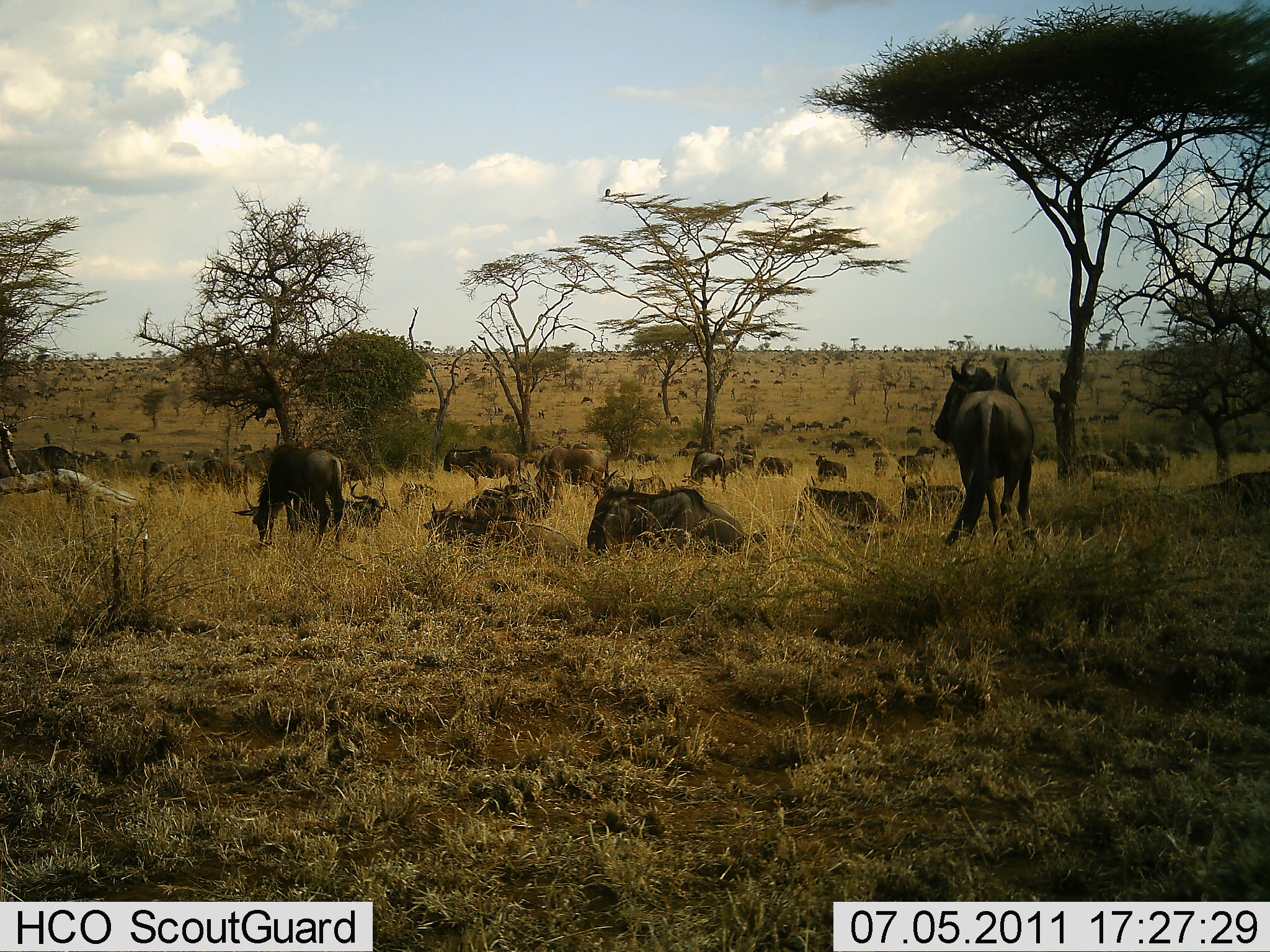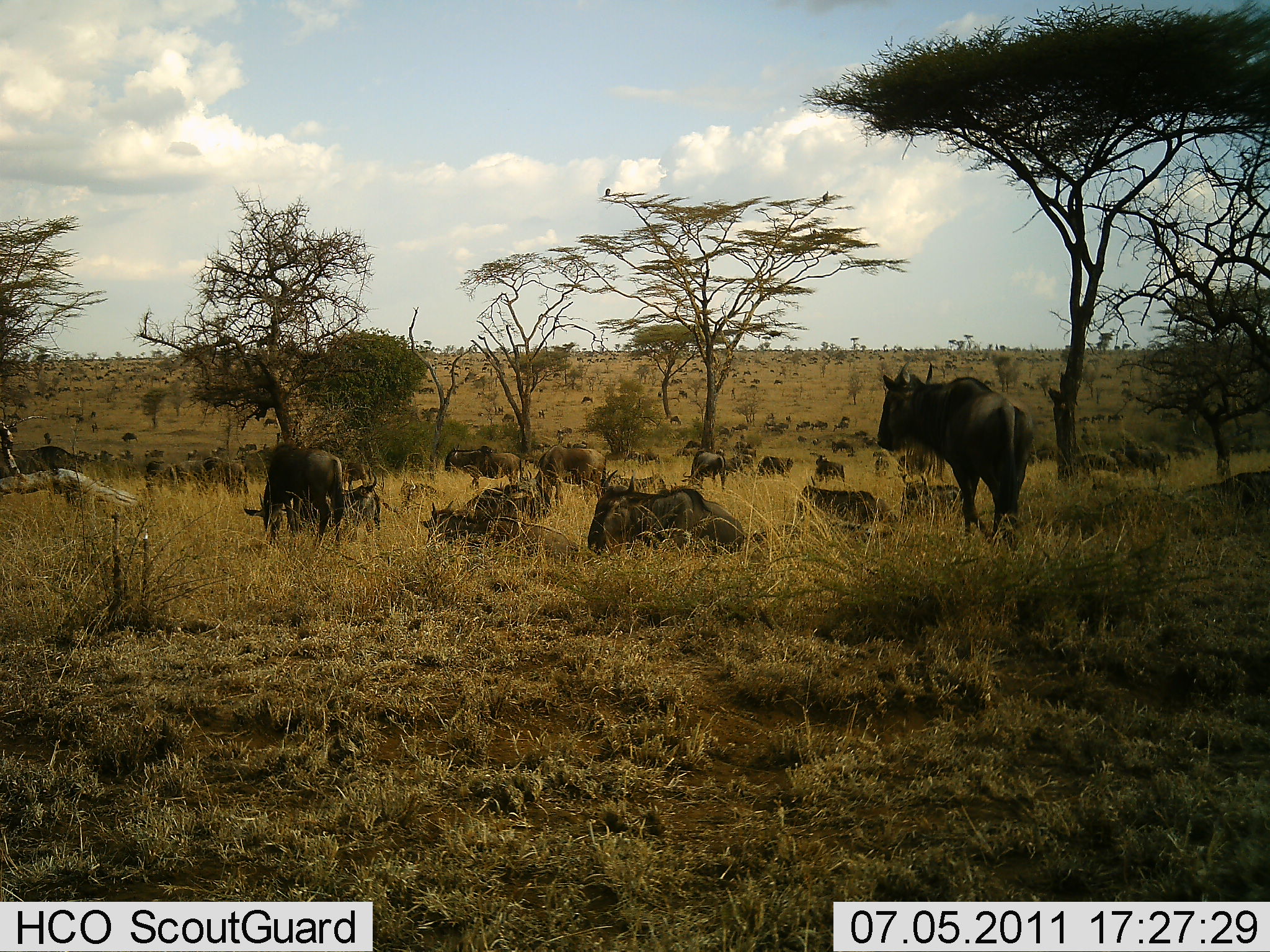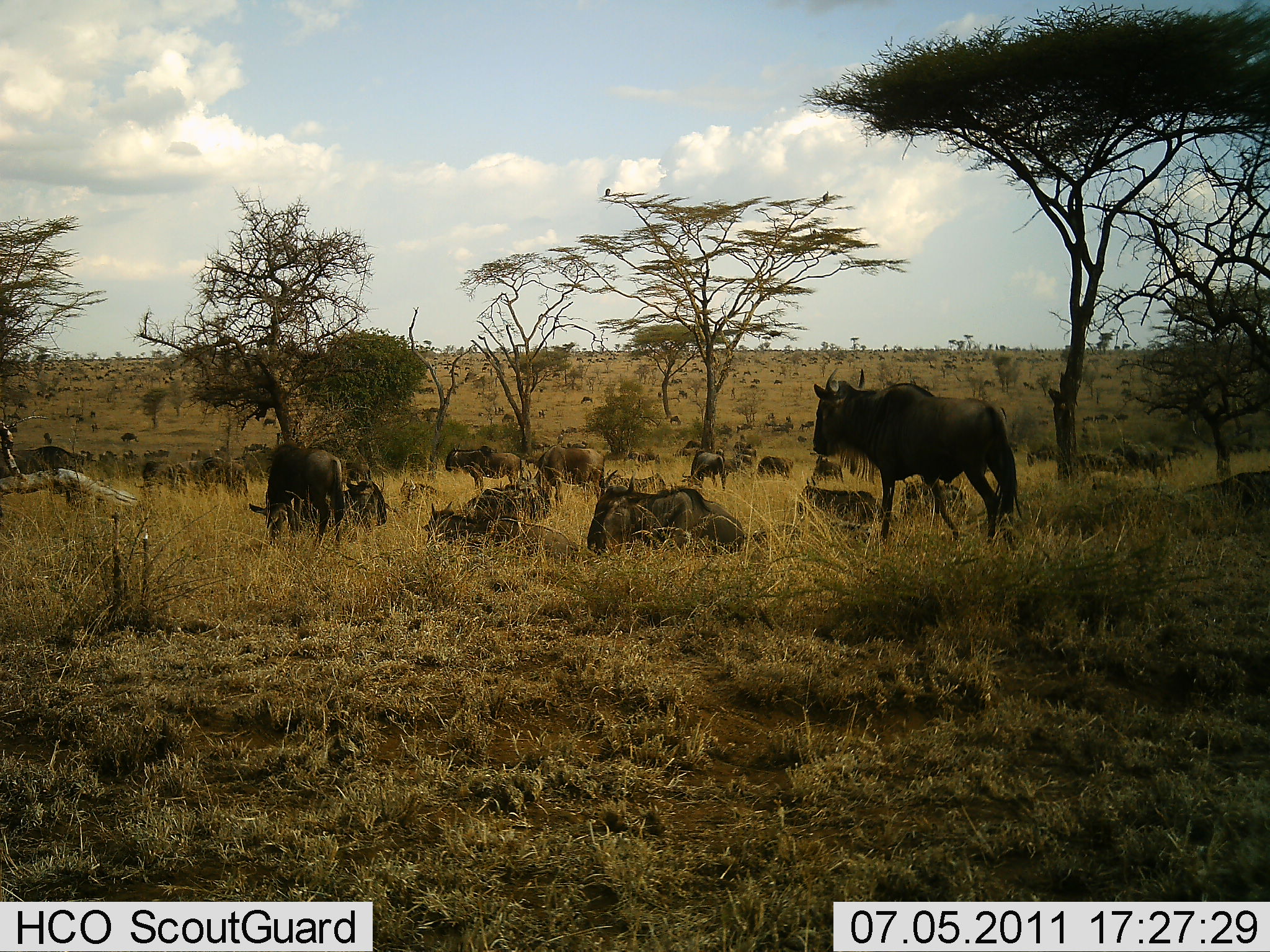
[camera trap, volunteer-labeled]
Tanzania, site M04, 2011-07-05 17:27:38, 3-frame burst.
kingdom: Animalia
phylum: Chordata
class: Mammalia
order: Artiodactyla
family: Bovidae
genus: Connochaetes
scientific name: Connochaetes taurinus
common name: blue wildebeest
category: wildebeest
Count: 11-50.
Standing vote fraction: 64%.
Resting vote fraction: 91%.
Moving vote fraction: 91%.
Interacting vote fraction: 9%.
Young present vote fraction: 0%.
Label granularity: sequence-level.